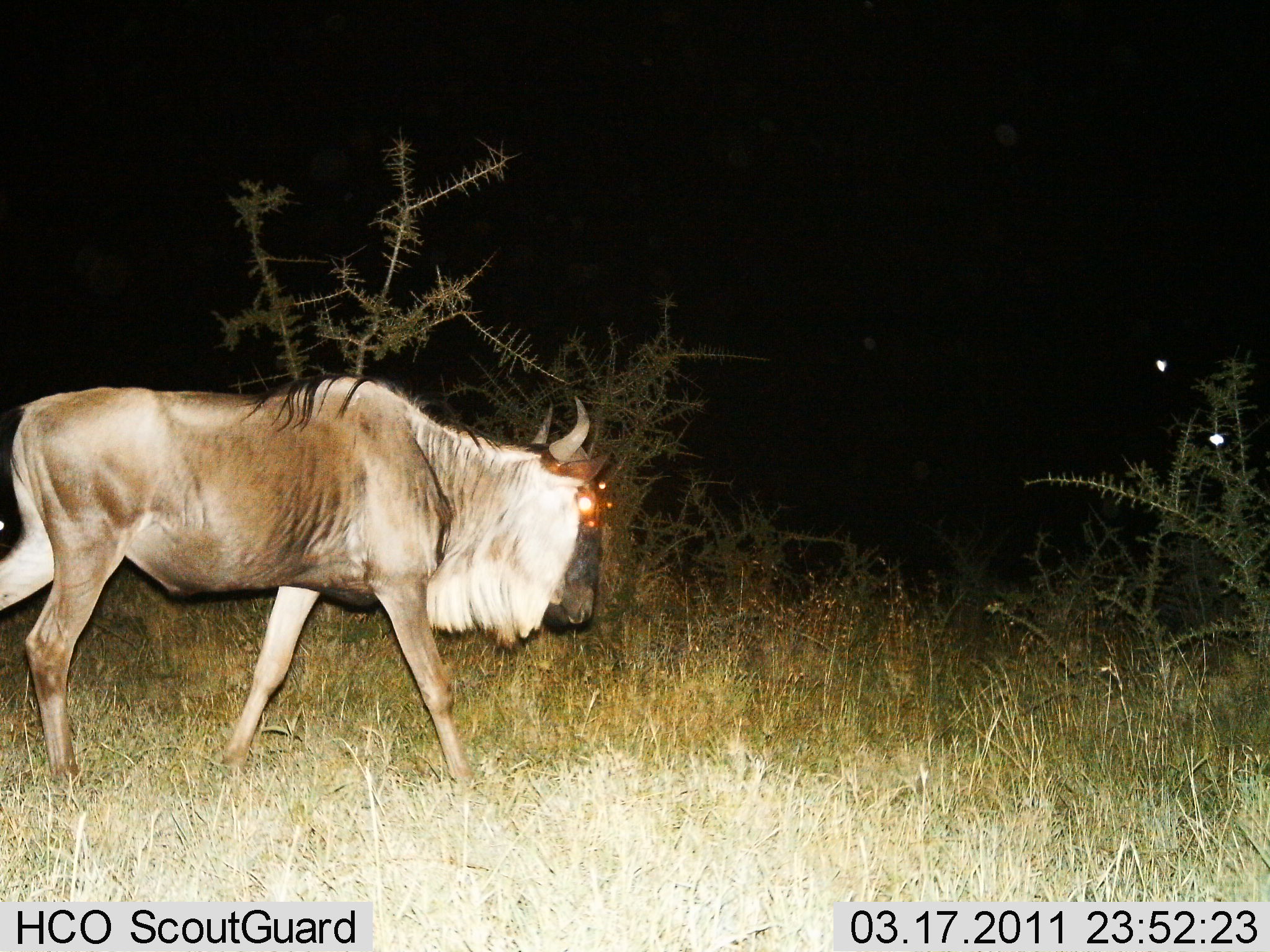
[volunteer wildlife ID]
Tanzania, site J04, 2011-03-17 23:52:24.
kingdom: Animalia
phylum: Chordata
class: Mammalia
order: Artiodactyla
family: Bovidae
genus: Connochaetes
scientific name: Connochaetes taurinus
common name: blue wildebeest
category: wildebeest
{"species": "wildebeest (blue wildebeest) (Connochaetes taurinus)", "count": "1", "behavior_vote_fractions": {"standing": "21%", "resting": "0%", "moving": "100%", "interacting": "0%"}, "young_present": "0%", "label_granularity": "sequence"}